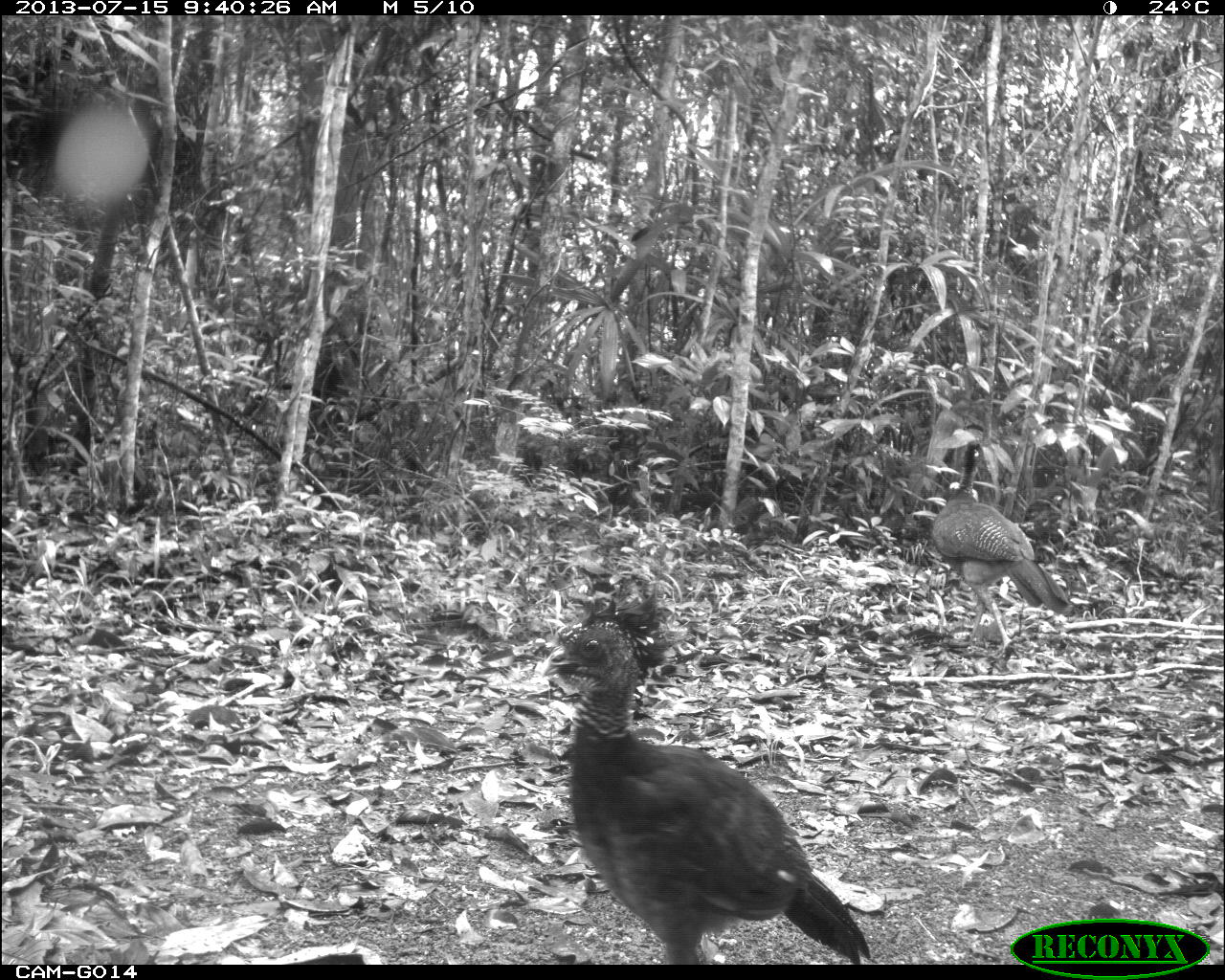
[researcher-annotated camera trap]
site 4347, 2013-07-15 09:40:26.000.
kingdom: Animalia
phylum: Chordata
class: Aves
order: Galliformes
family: Cracidae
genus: Crax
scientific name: Crax rubra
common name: great curassow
Crax rubra (great curassow), count 2.